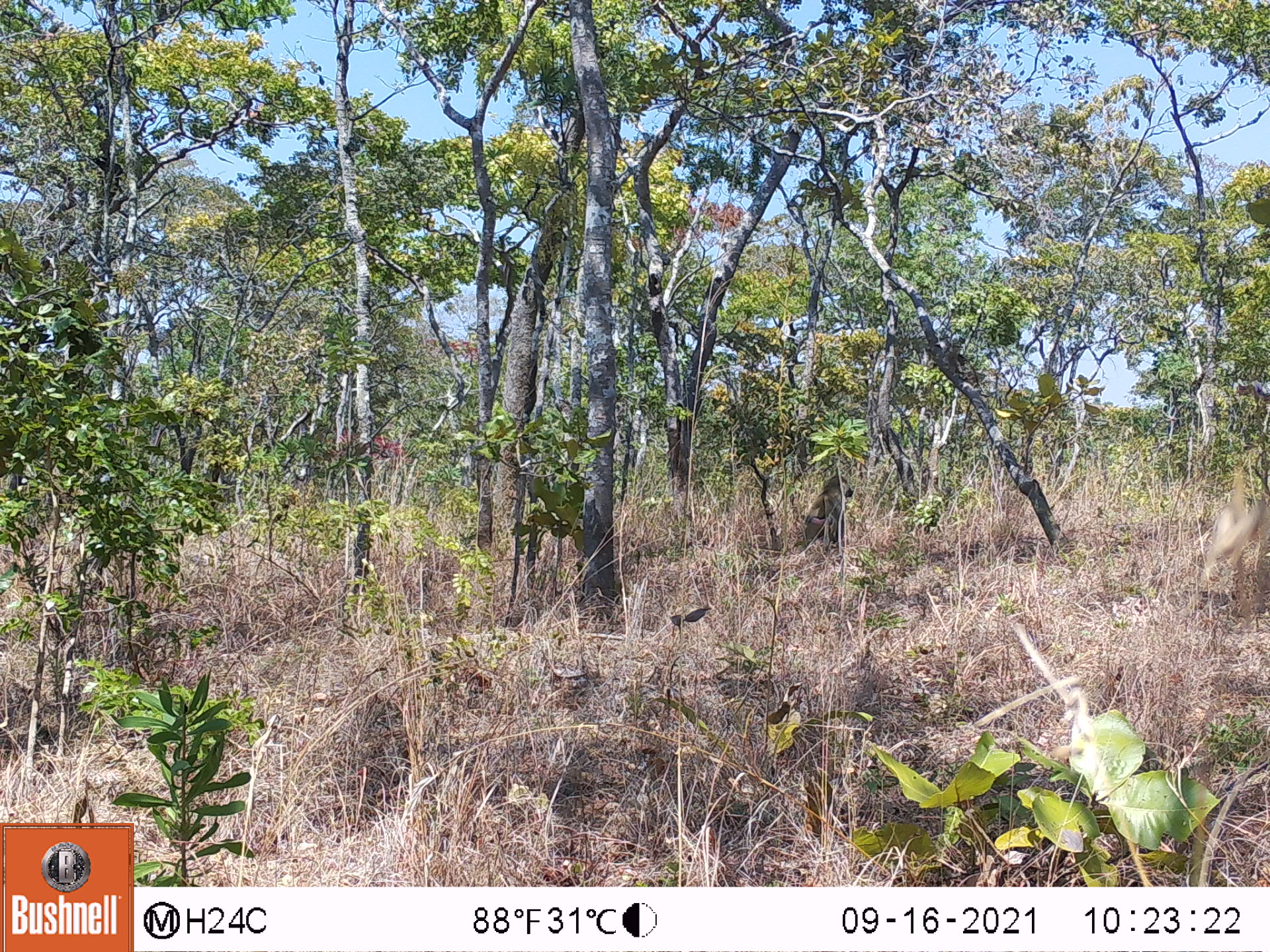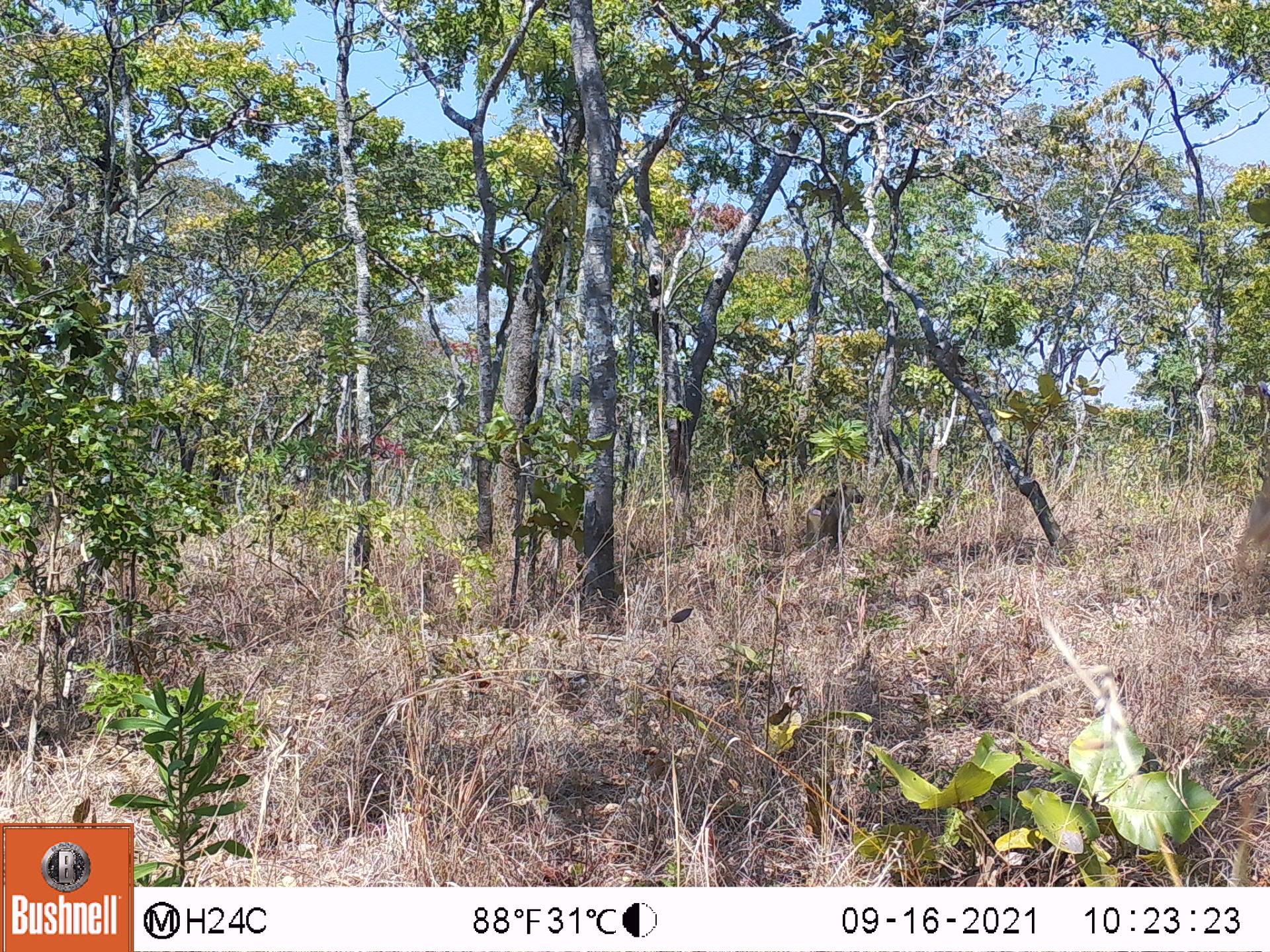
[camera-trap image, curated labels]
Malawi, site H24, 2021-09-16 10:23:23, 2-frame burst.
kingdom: Animalia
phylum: Chordata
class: Mammalia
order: Primates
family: Cercopithecidae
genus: Papio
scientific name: Papio cynocephalus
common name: yellow baboon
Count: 1.